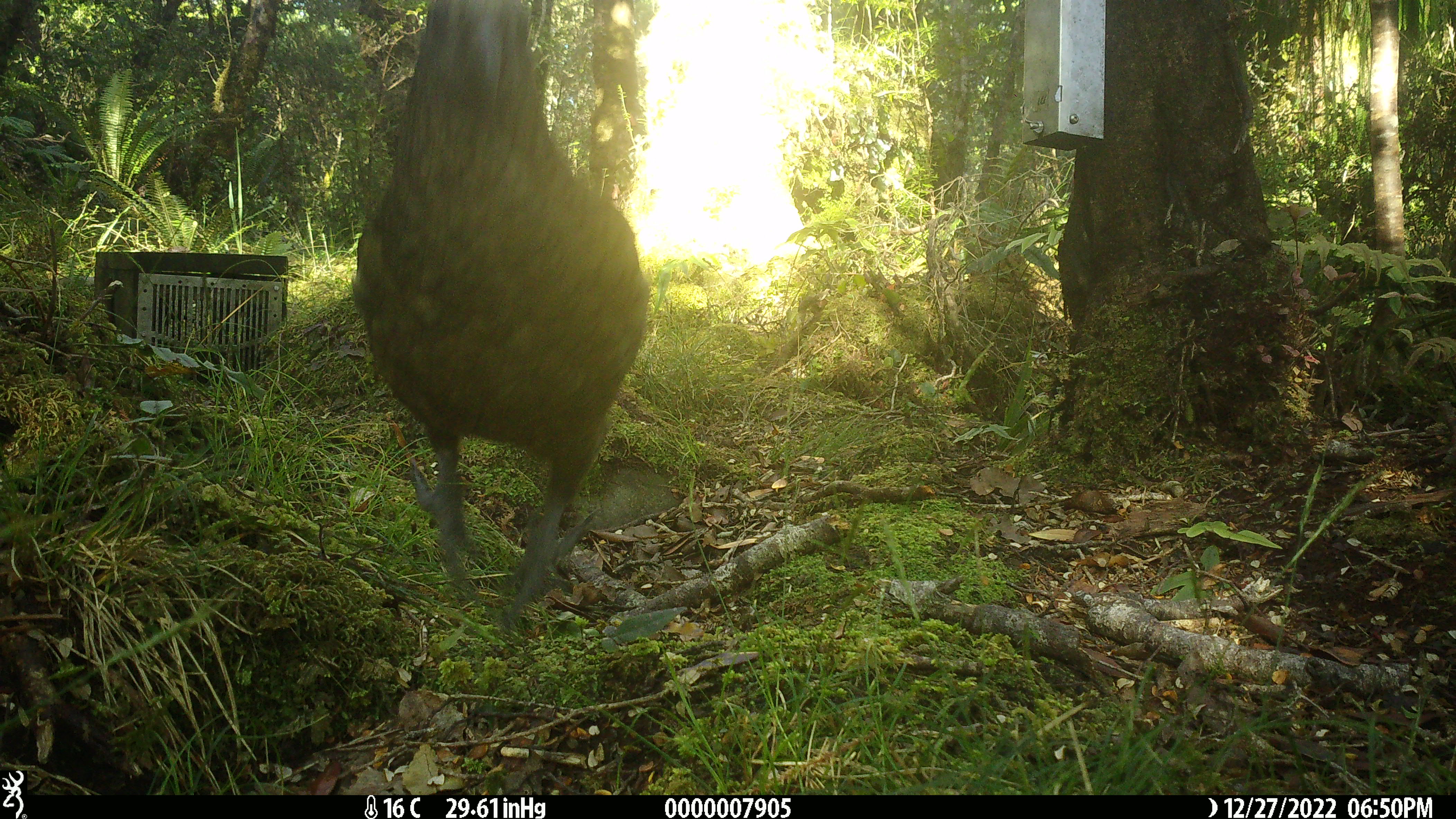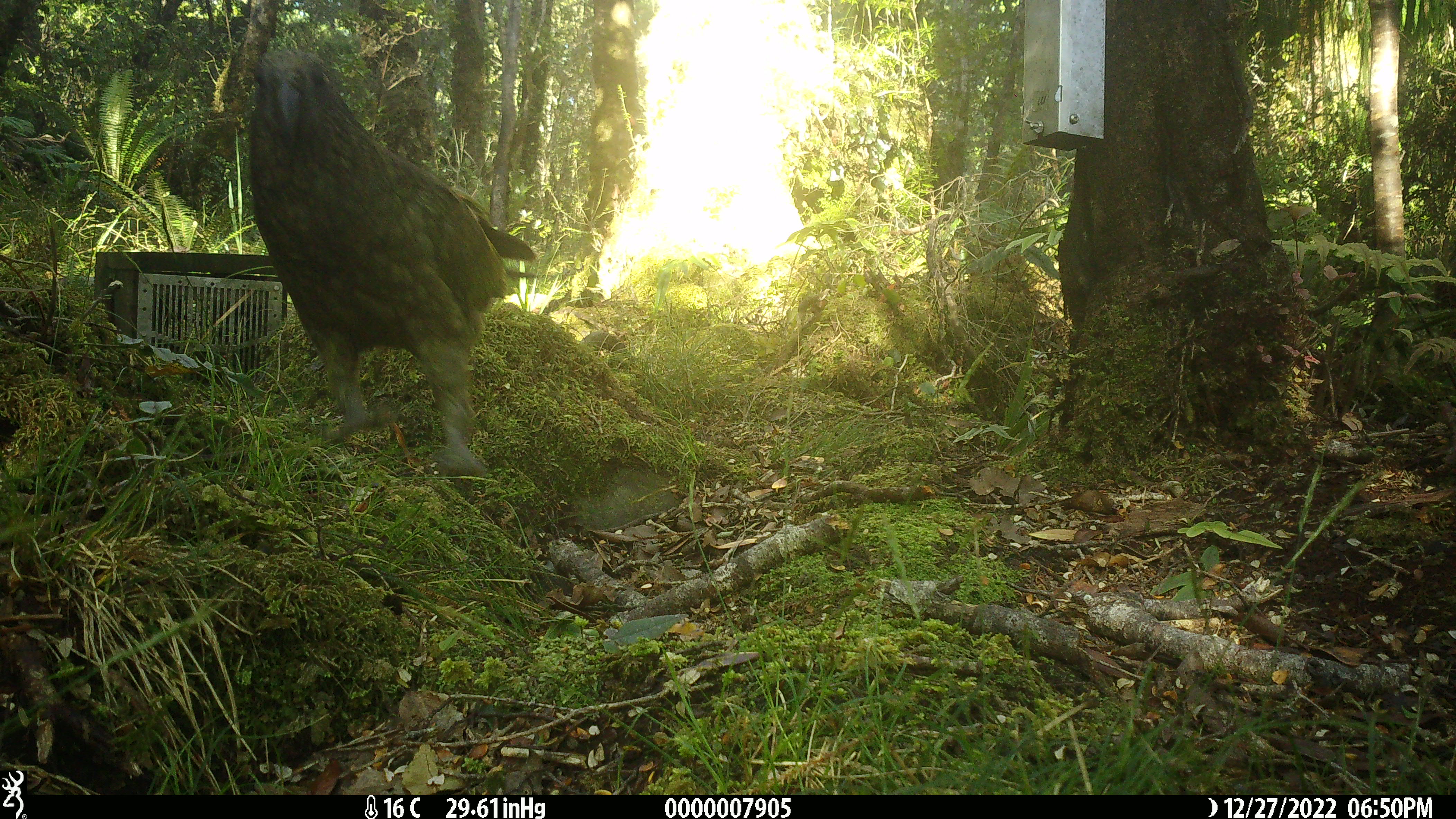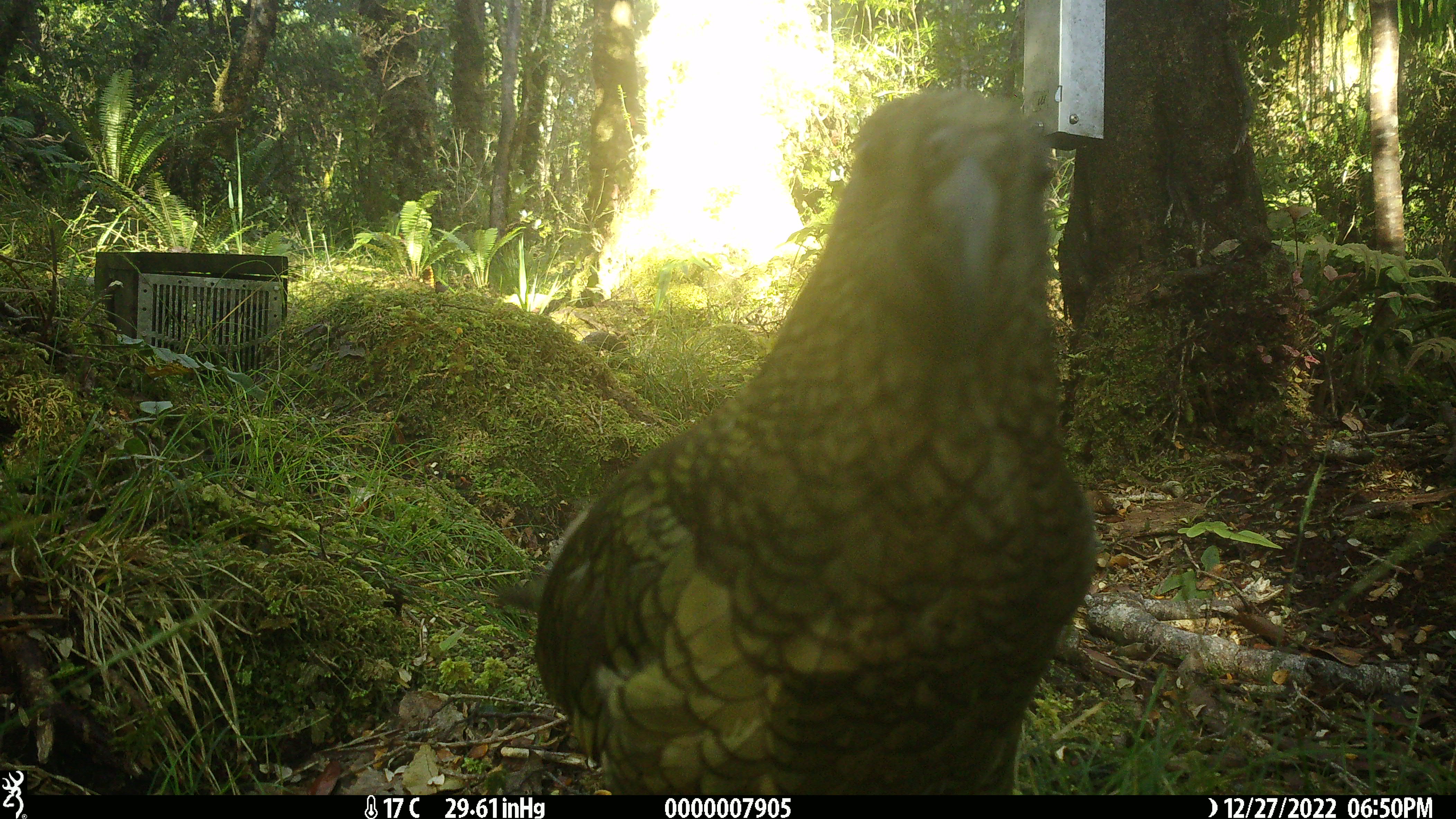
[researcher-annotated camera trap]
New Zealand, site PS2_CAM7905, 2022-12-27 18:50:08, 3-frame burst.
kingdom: Animalia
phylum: Chordata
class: Aves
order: Psittaciformes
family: Strigopidae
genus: Nestor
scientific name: Nestor notabilis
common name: kea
Kea (Nestor notabilis).